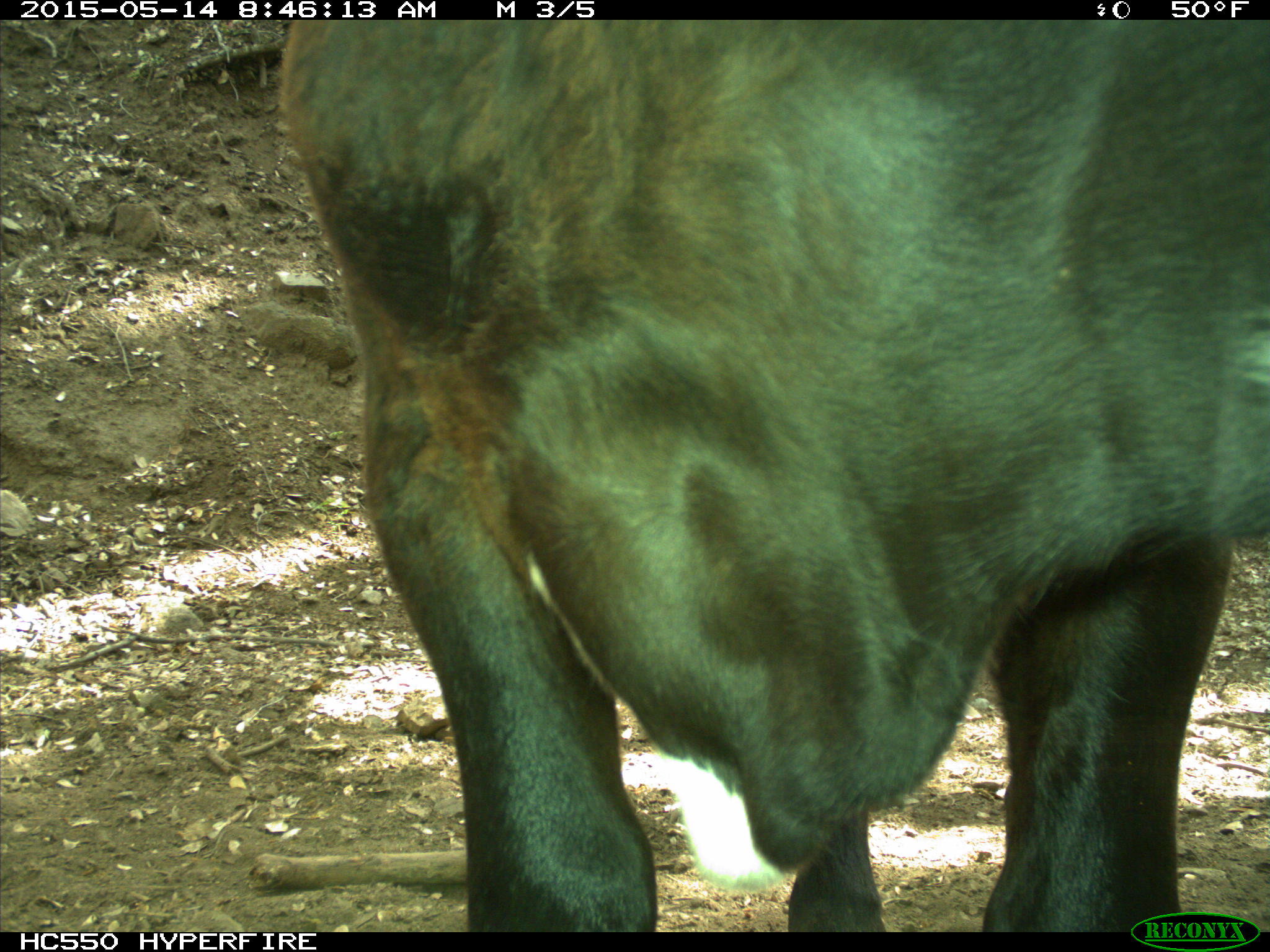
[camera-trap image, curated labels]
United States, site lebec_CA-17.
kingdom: Animalia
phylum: Chordata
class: Mammalia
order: Artiodactyla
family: Bovidae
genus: Bos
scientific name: Bos taurus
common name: domestic cow